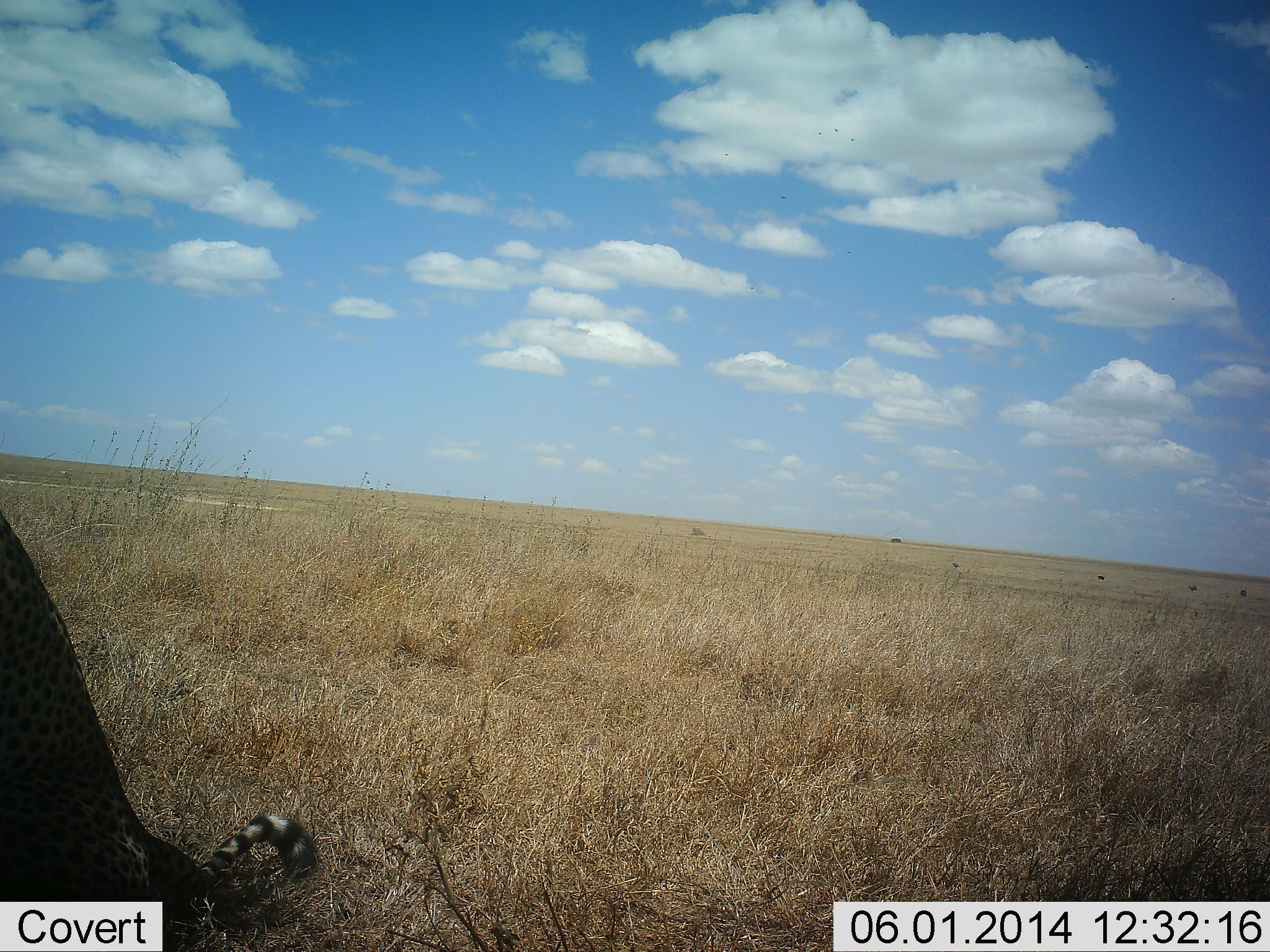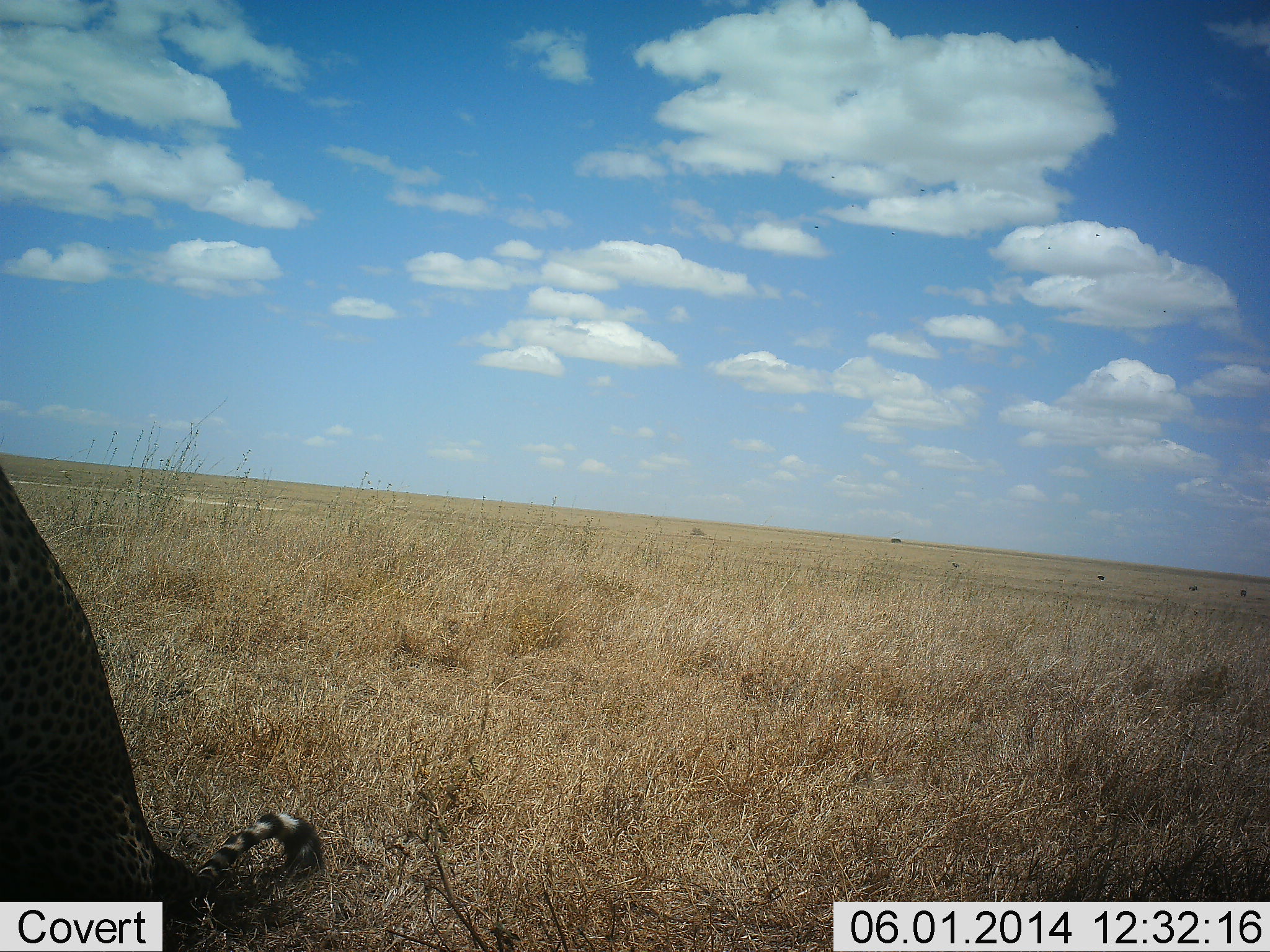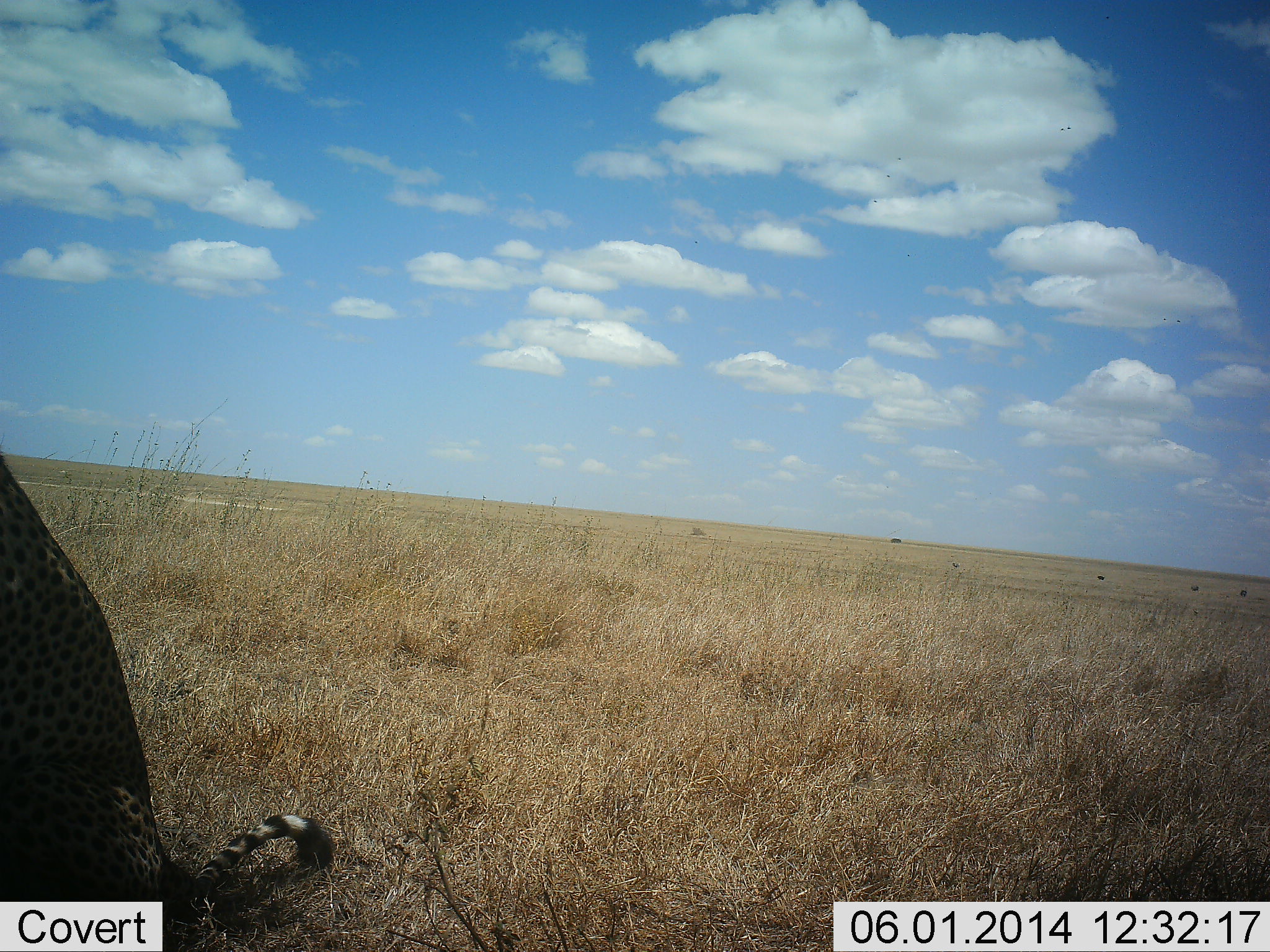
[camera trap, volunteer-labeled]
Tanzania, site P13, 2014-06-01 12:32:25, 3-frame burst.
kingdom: Animalia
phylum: Chordata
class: Mammalia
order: Carnivora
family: Felidae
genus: Acinonyx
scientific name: Acinonyx jubatus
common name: cheetah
Cheetah (Acinonyx jubatus), count 1. Behavior (volunteer vote fractions): standing 9%, resting 91%, moving 0%, interacting 0%. Young present (vote fraction): 0%. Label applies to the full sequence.